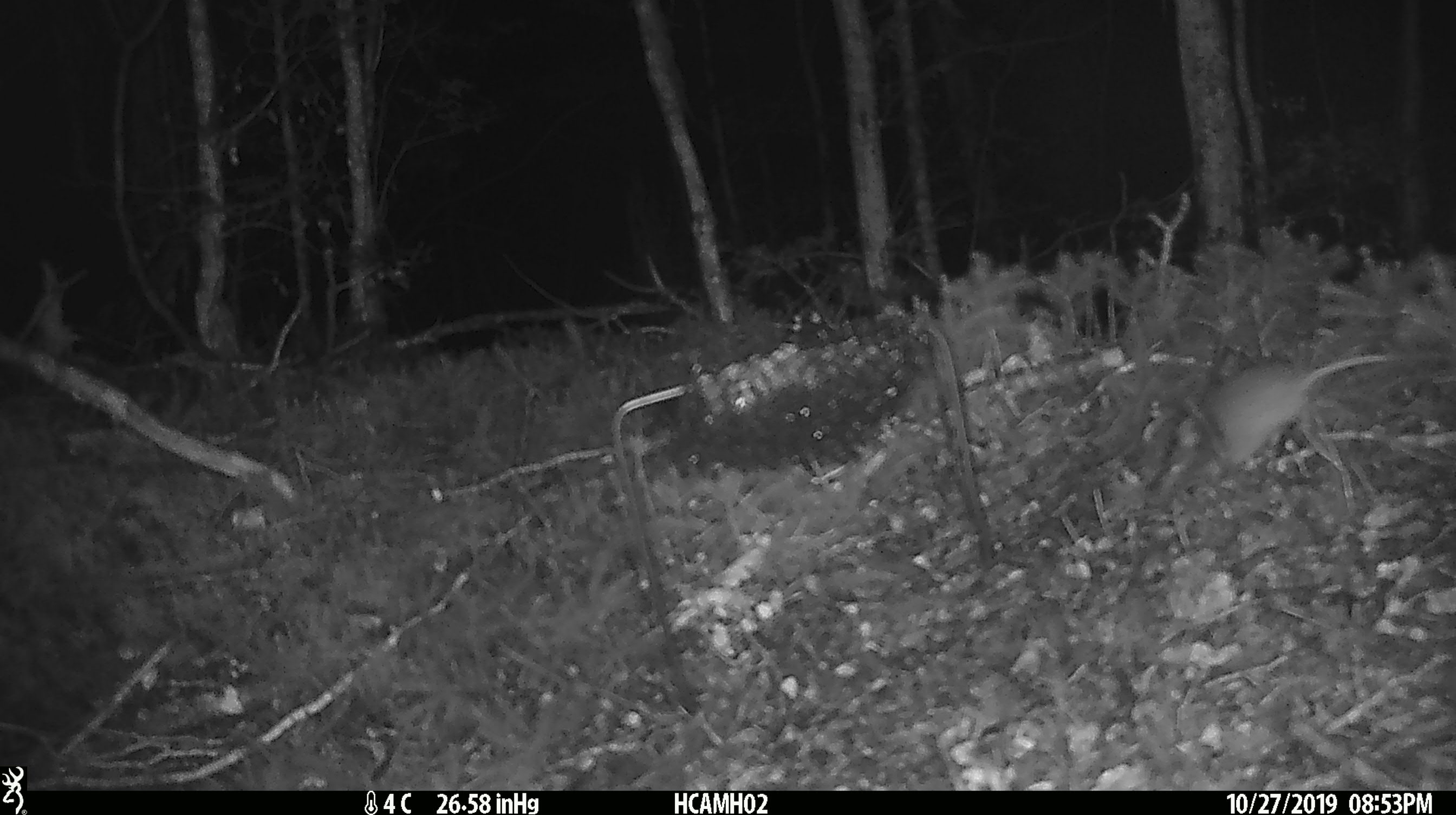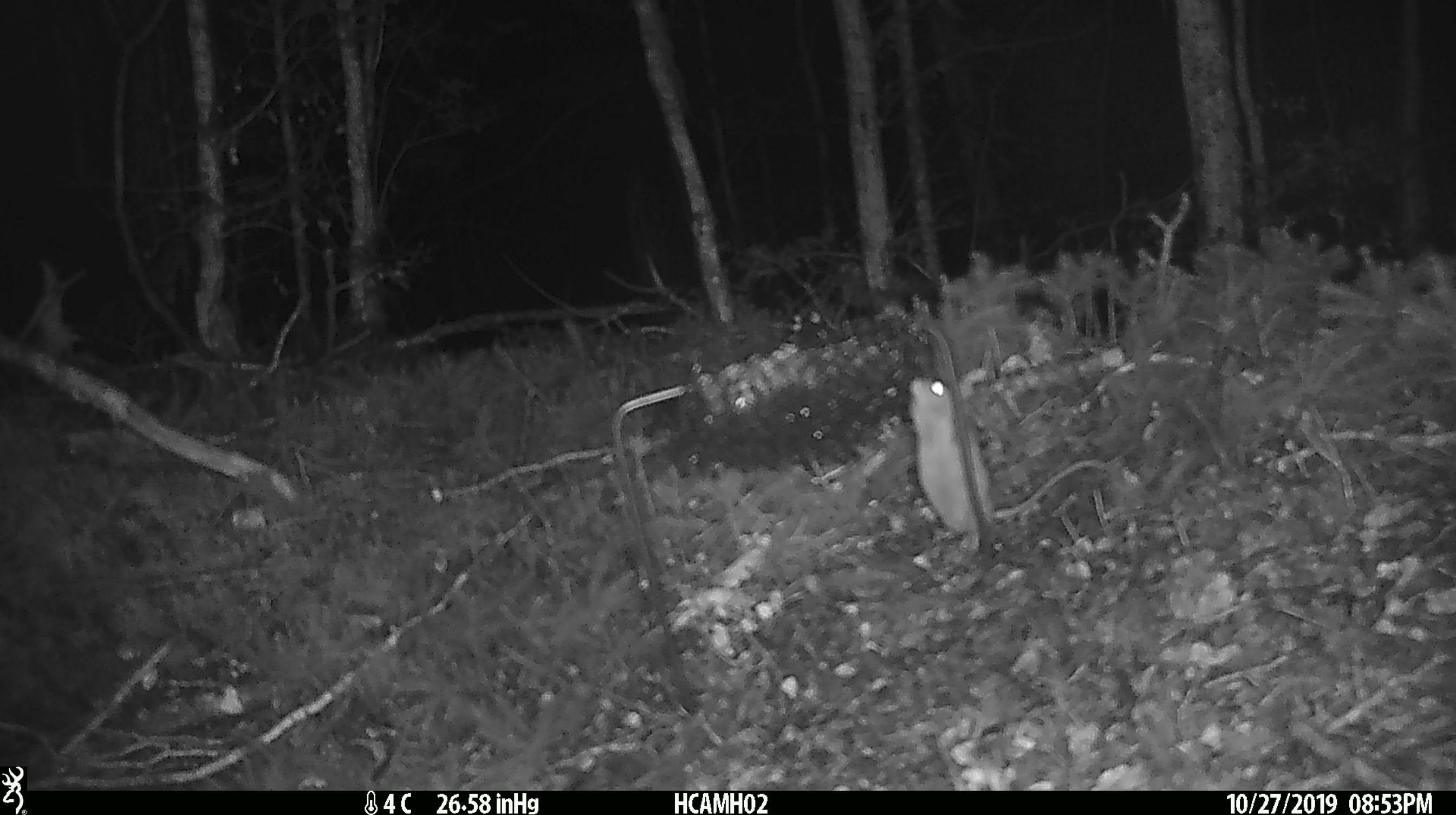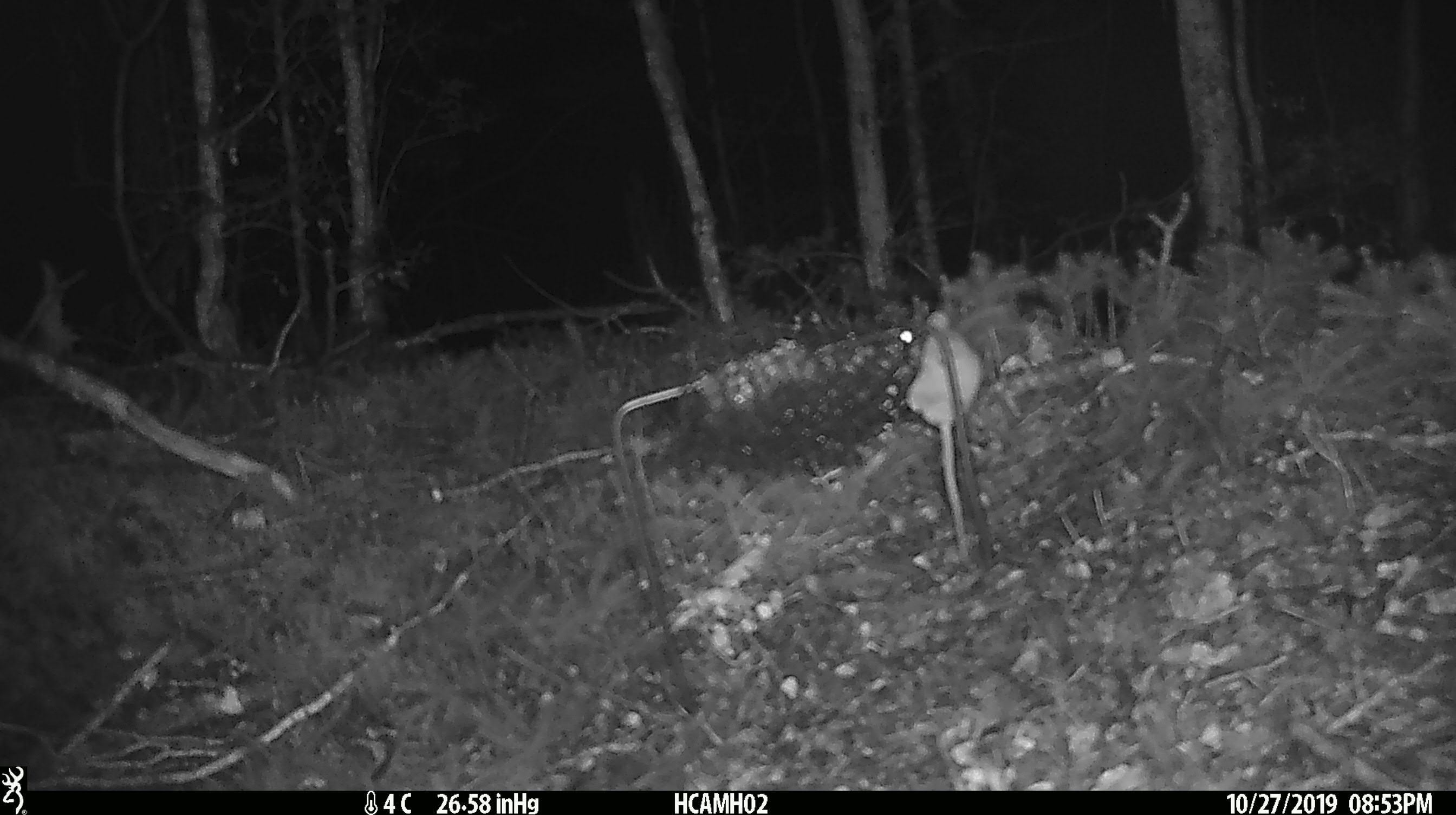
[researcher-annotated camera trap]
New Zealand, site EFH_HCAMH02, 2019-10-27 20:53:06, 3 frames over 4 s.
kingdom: Animalia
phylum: Chordata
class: Mammalia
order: Rodentia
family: Muridae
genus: Mus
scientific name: Mus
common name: mouse